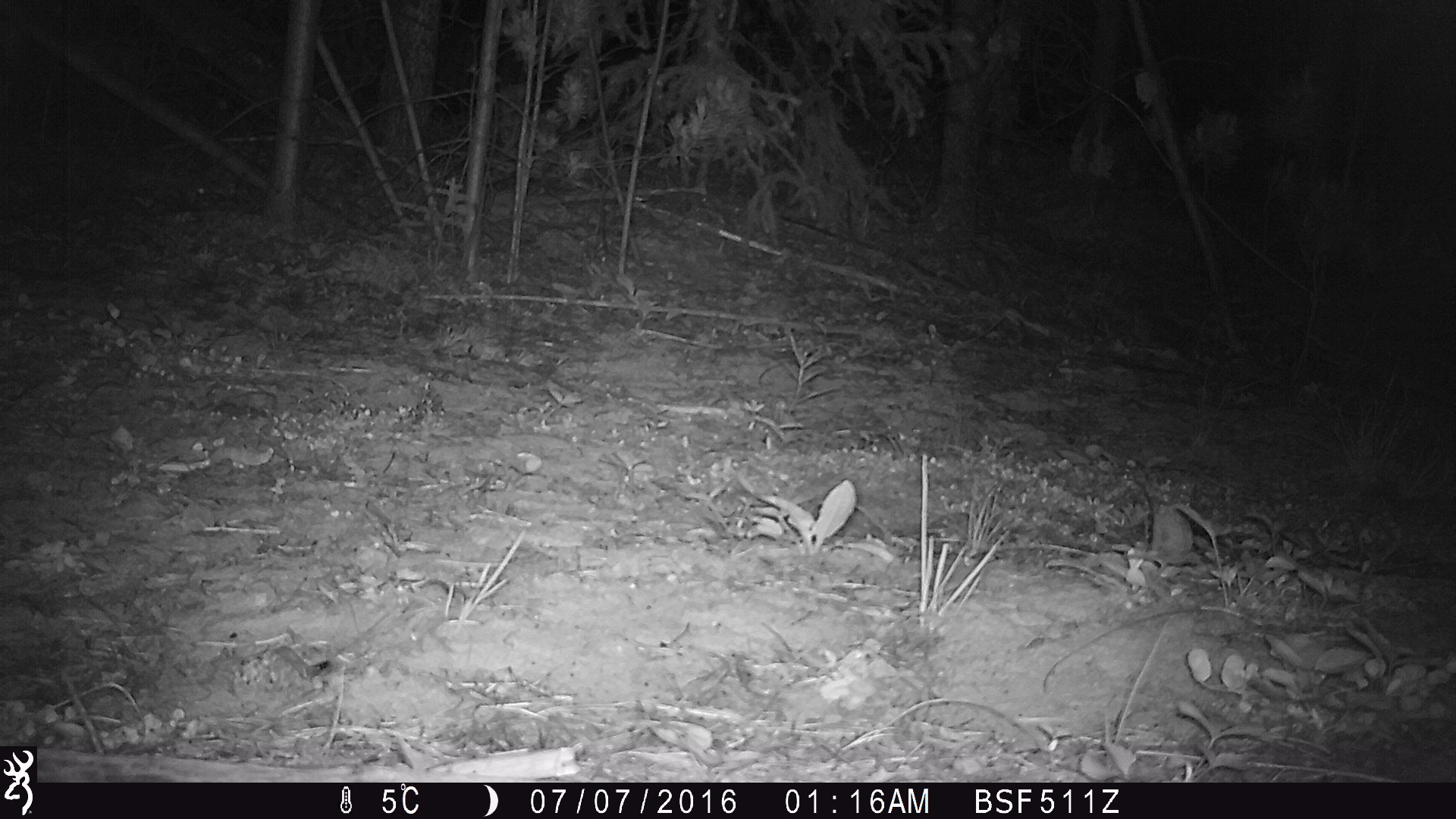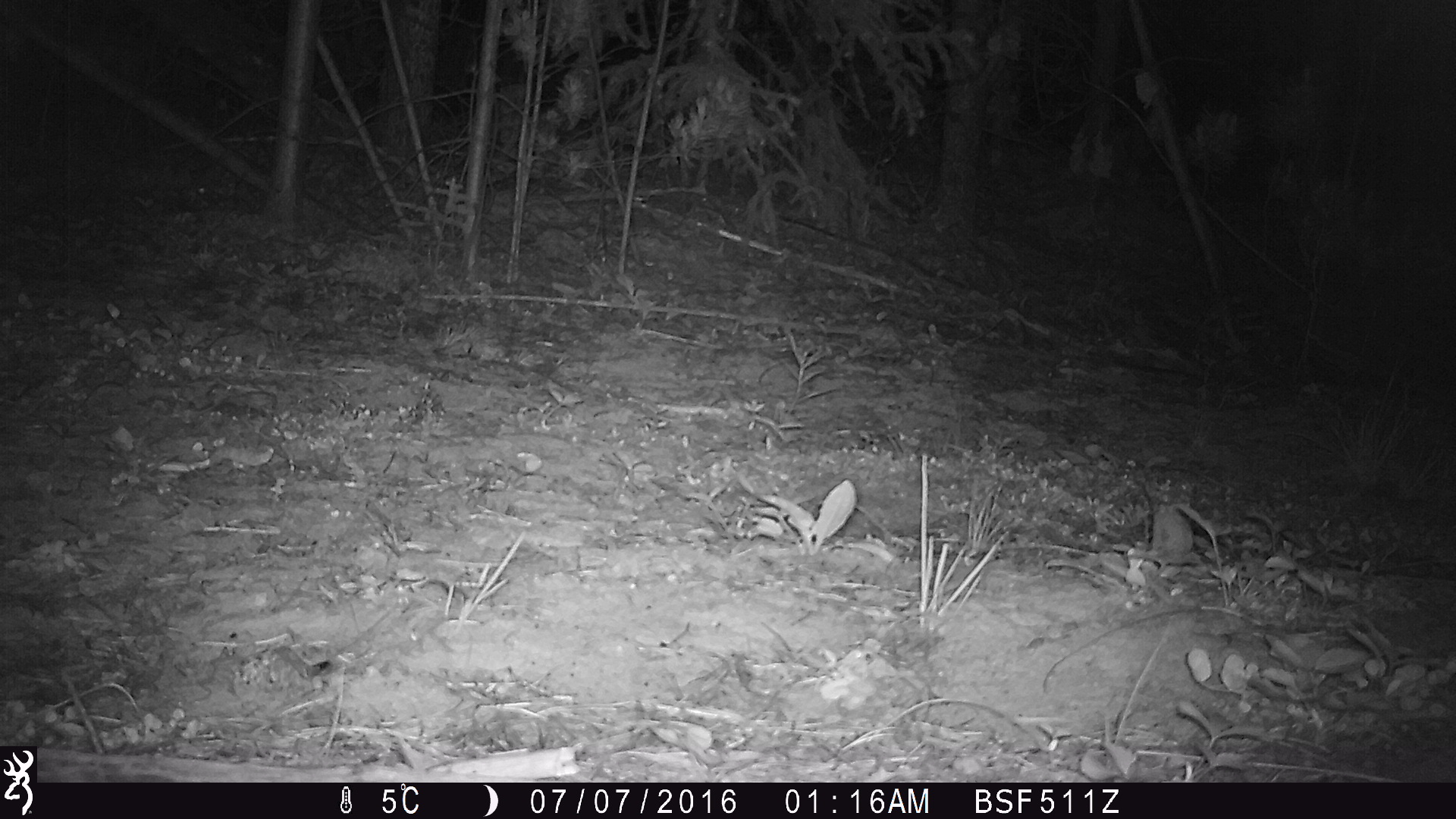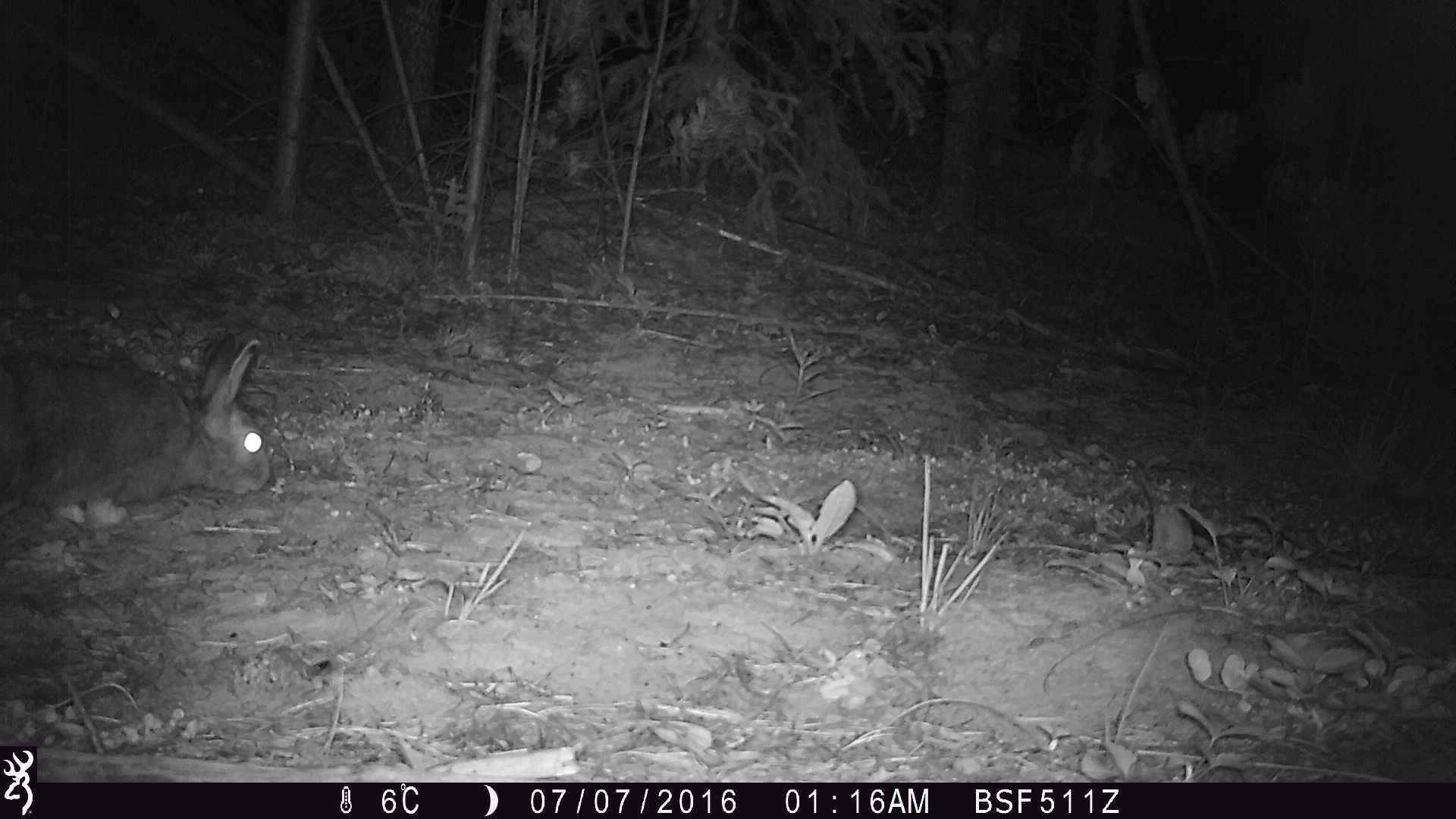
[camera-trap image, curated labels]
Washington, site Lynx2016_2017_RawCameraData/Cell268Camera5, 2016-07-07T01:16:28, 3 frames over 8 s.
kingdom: Animalia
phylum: Chordata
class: Mammalia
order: Lagomorpha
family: Leporidae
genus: Lepus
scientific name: Lepus americanus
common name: snowshoe hare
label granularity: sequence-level